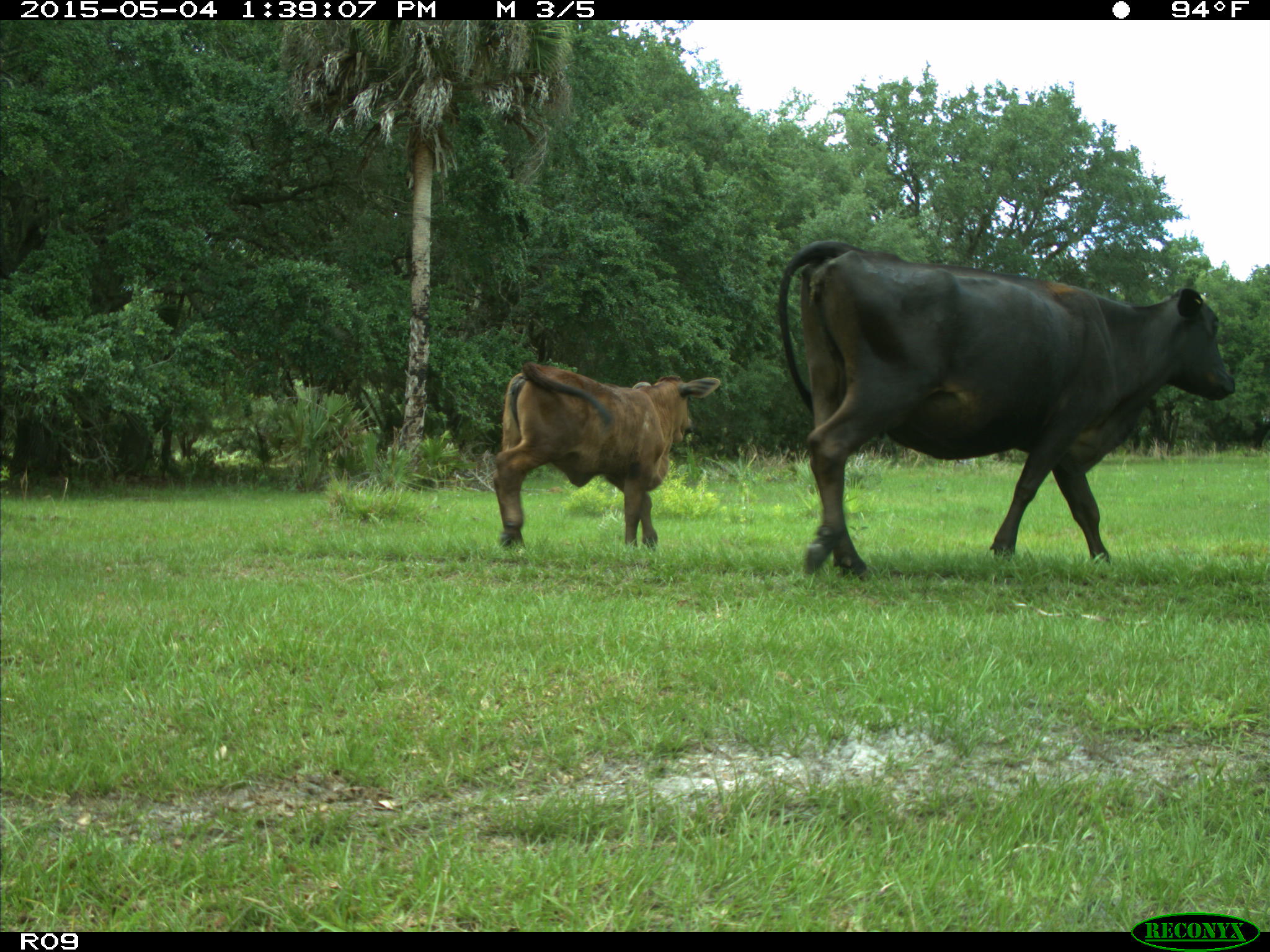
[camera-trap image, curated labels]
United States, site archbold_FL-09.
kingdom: Animalia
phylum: Chordata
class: Mammalia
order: Artiodactyla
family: Bovidae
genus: Bos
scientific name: Bos taurus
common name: domestic cow